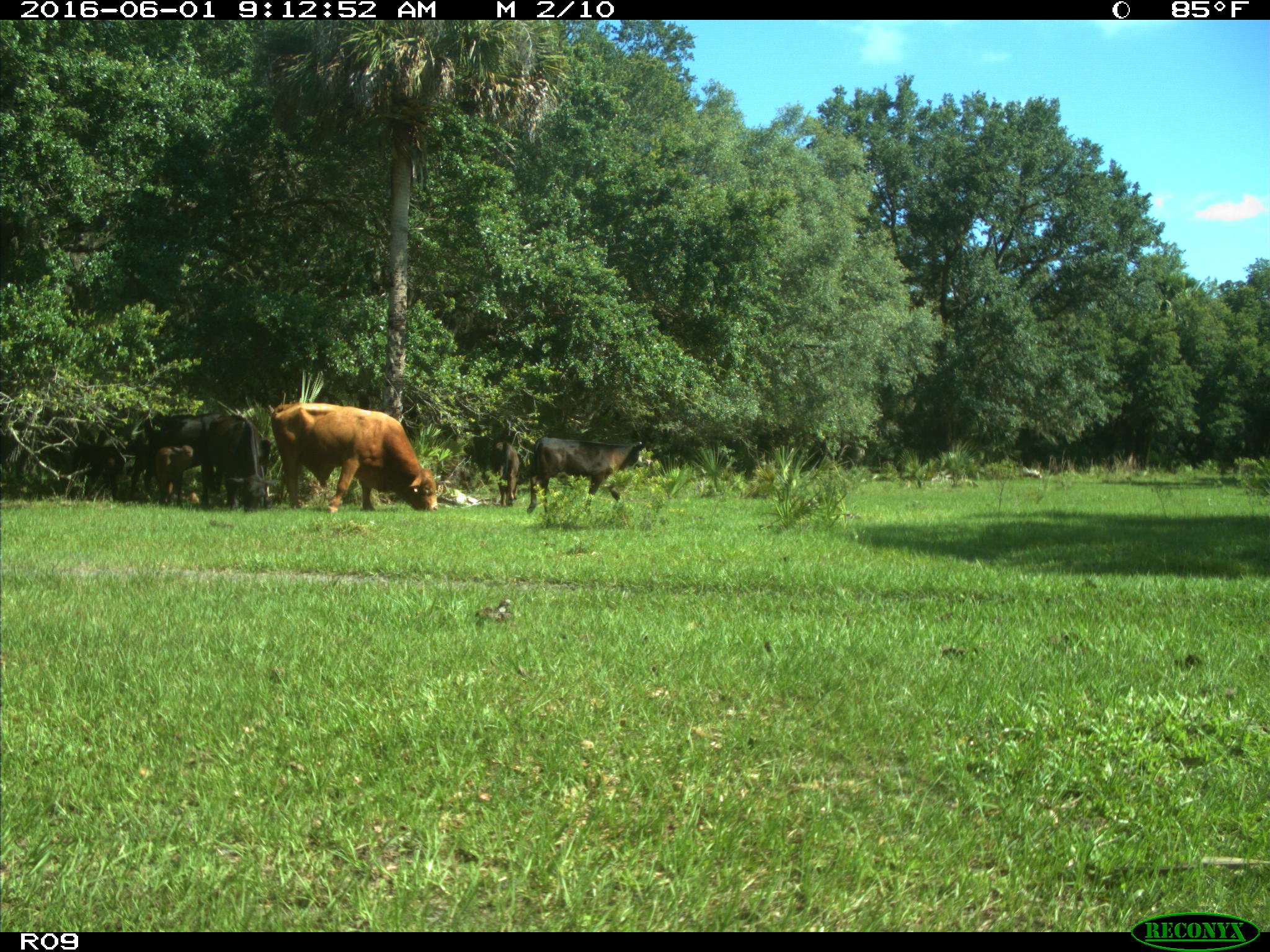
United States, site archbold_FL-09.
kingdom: Animalia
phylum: Chordata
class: Mammalia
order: Artiodactyla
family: Bovidae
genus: Bos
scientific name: Bos taurus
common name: domestic cow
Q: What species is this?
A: Bos taurus (domestic cow).